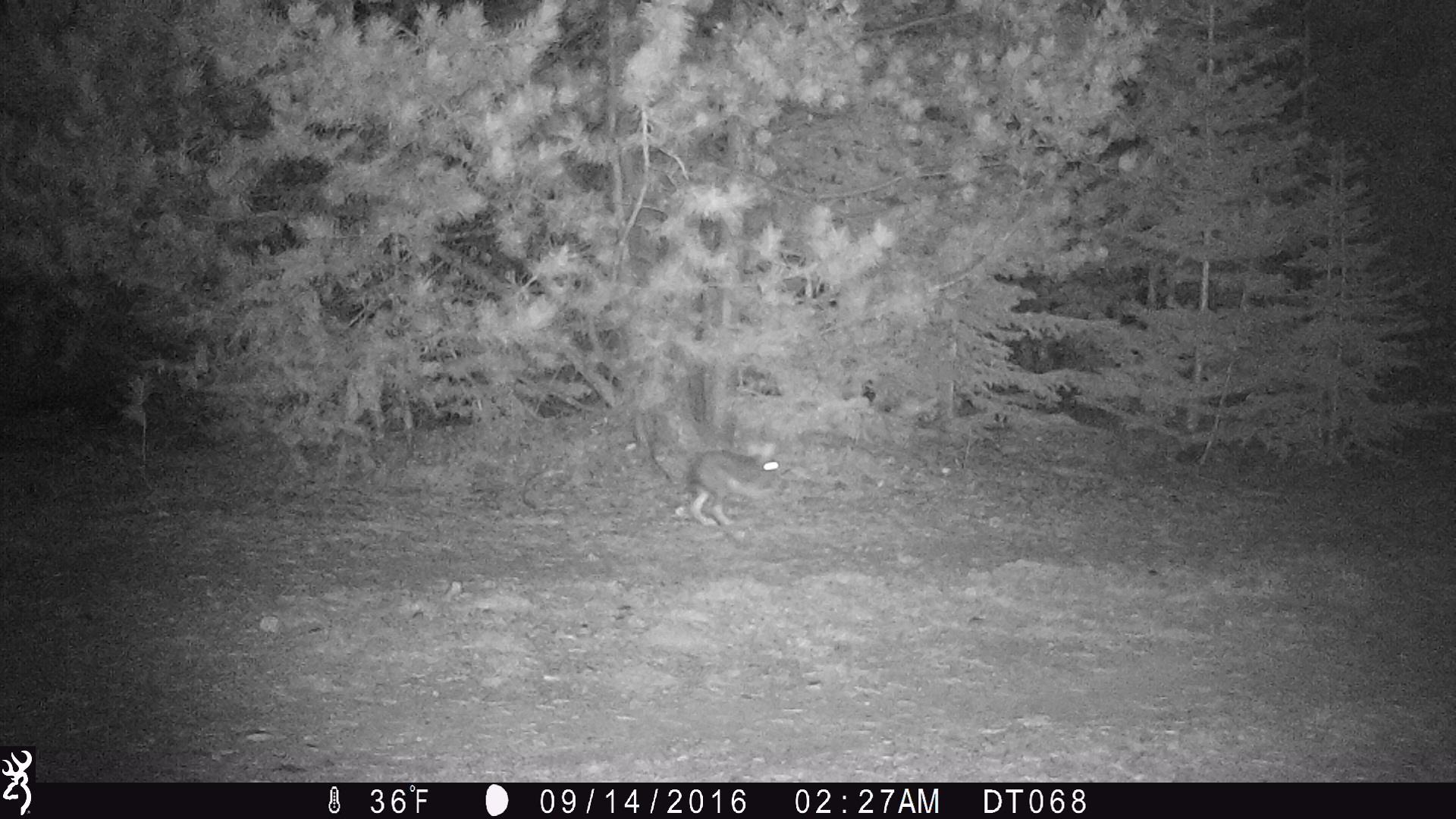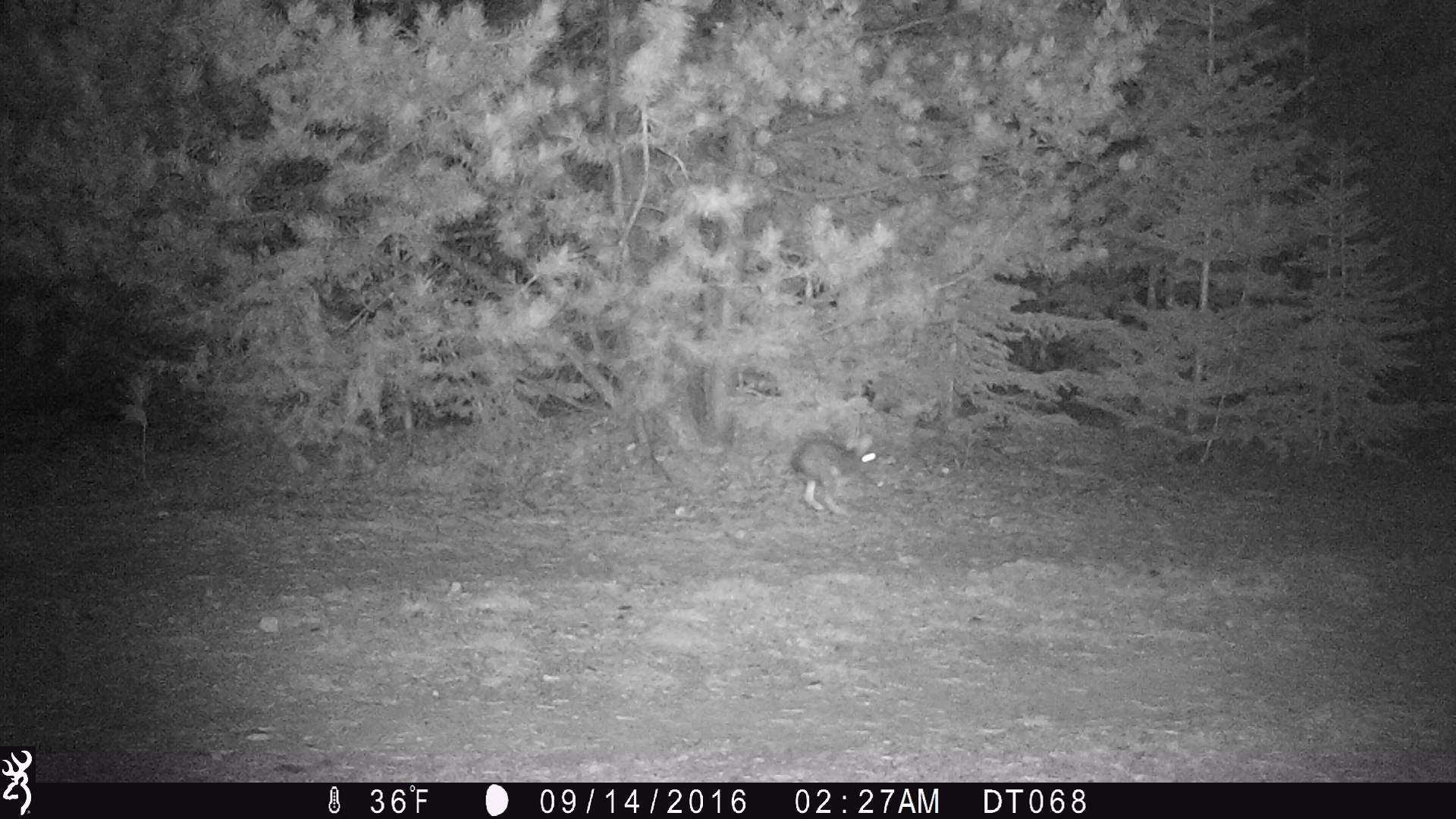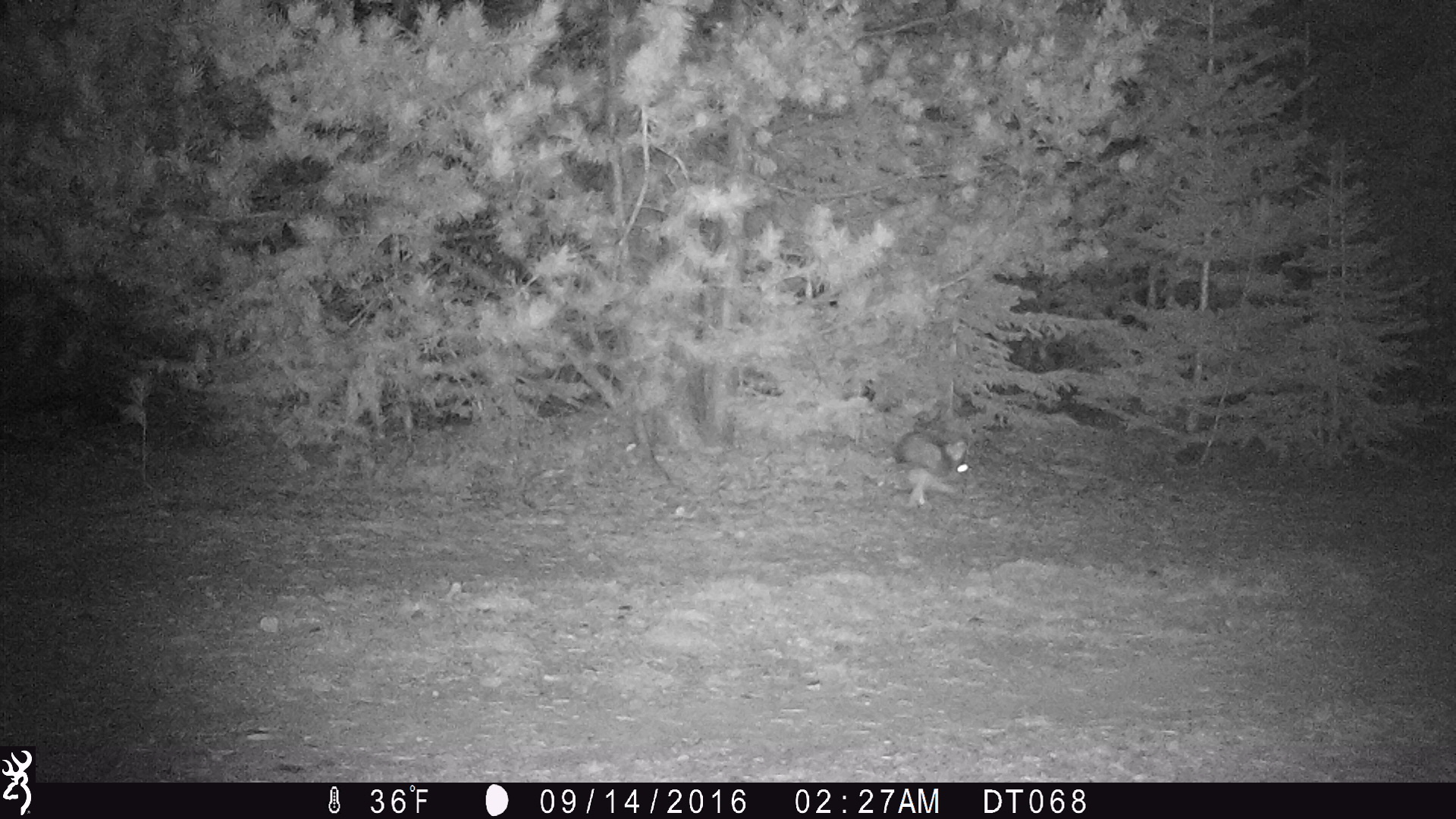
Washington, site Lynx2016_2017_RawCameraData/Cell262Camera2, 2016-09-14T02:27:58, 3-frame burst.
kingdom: Animalia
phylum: Chordata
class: Mammalia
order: Lagomorpha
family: Leporidae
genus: Lepus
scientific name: Lepus americanus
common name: snowshoe hare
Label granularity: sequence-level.